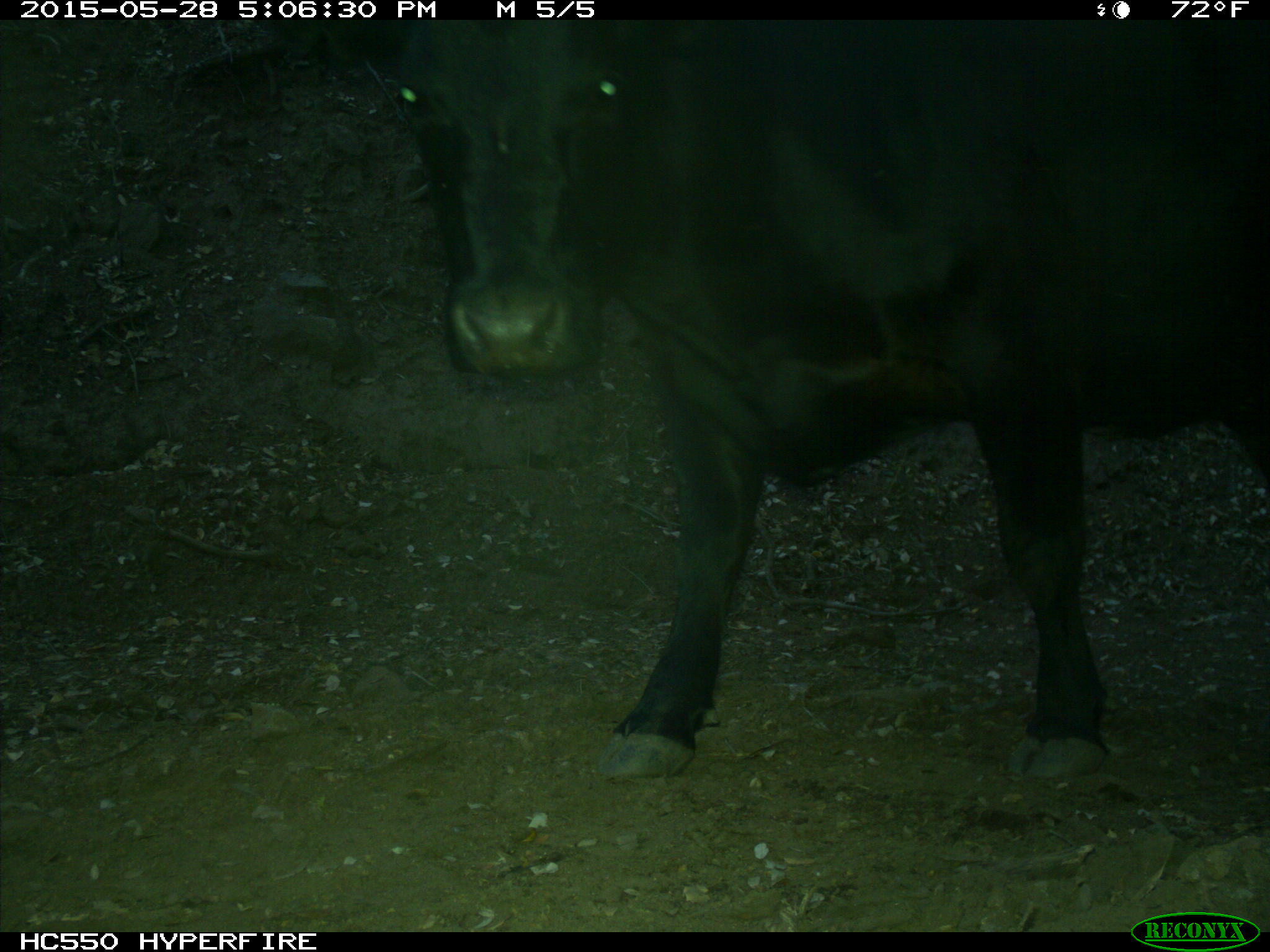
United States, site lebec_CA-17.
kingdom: Animalia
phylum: Chordata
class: Mammalia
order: Artiodactyla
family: Bovidae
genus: Bos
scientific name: Bos taurus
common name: domestic cow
Bos taurus (domestic cow).